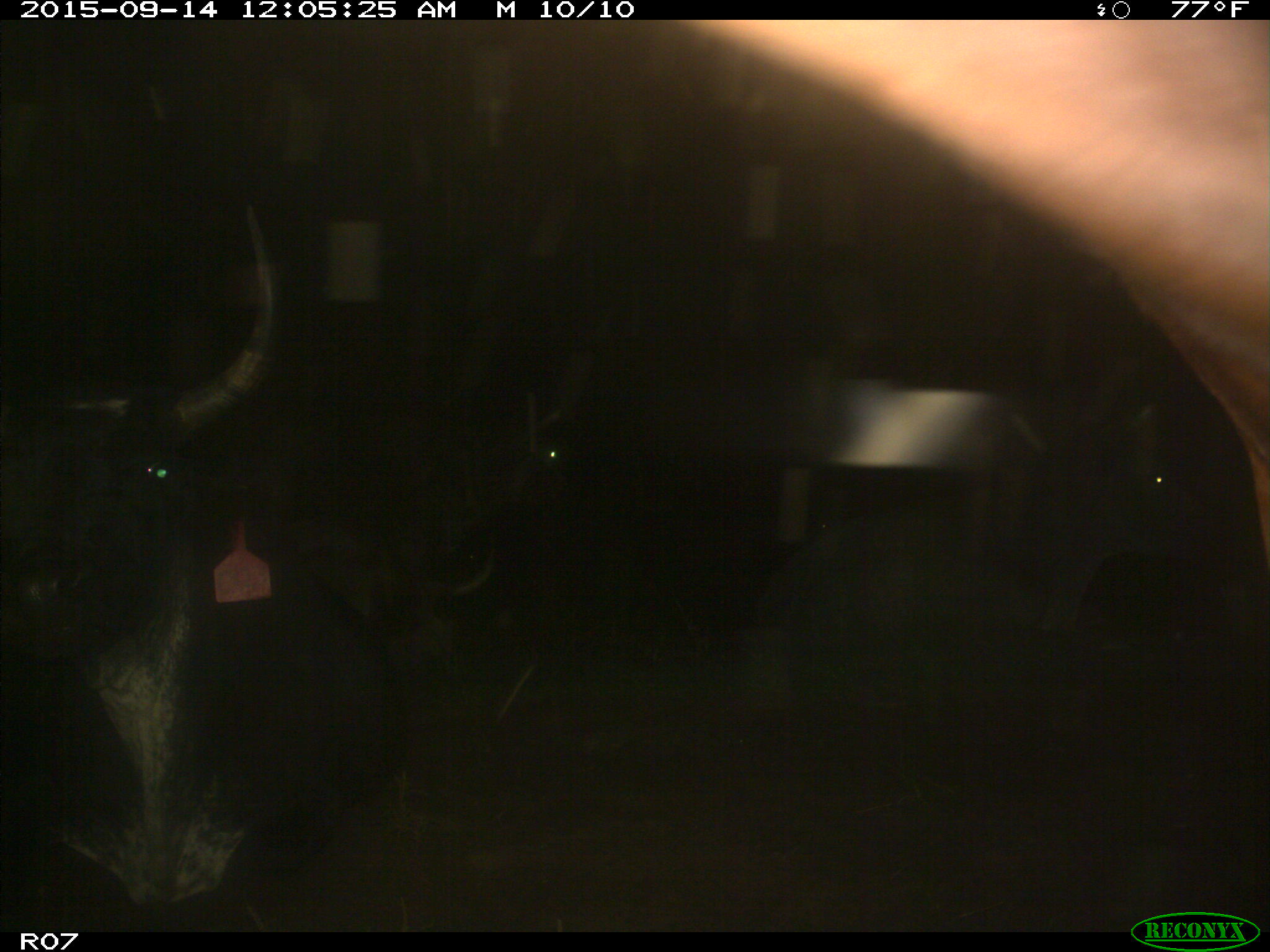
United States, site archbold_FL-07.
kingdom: Animalia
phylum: Chordata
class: Mammalia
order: Artiodactyla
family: Bovidae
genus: Bos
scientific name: Bos taurus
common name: domestic cow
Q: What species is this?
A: Bos taurus (domestic cow).